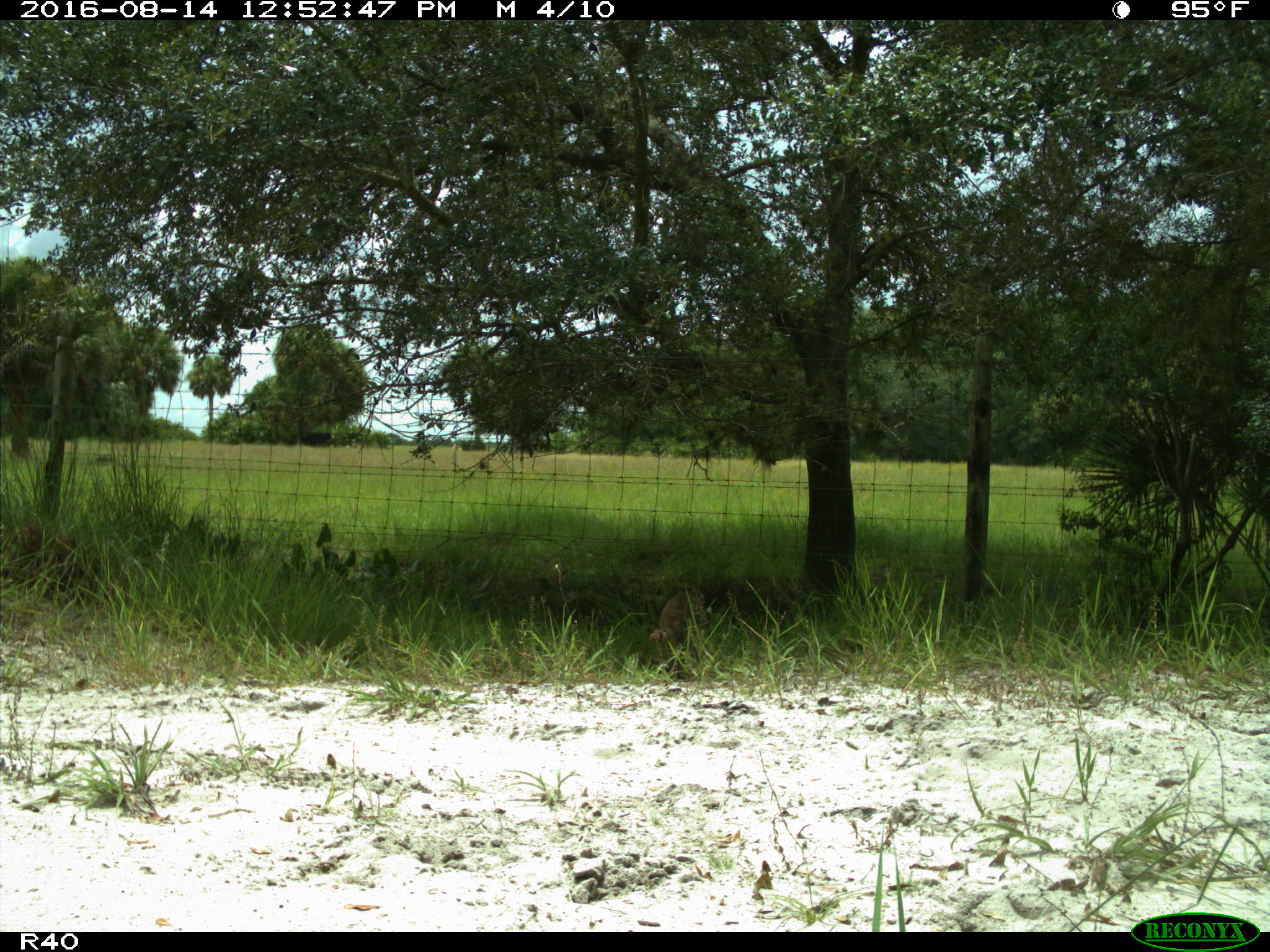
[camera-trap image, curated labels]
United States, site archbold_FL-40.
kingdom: Animalia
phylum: Chordata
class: Mammalia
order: Artiodactyla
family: Bovidae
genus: Bos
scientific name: Bos taurus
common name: domestic cow